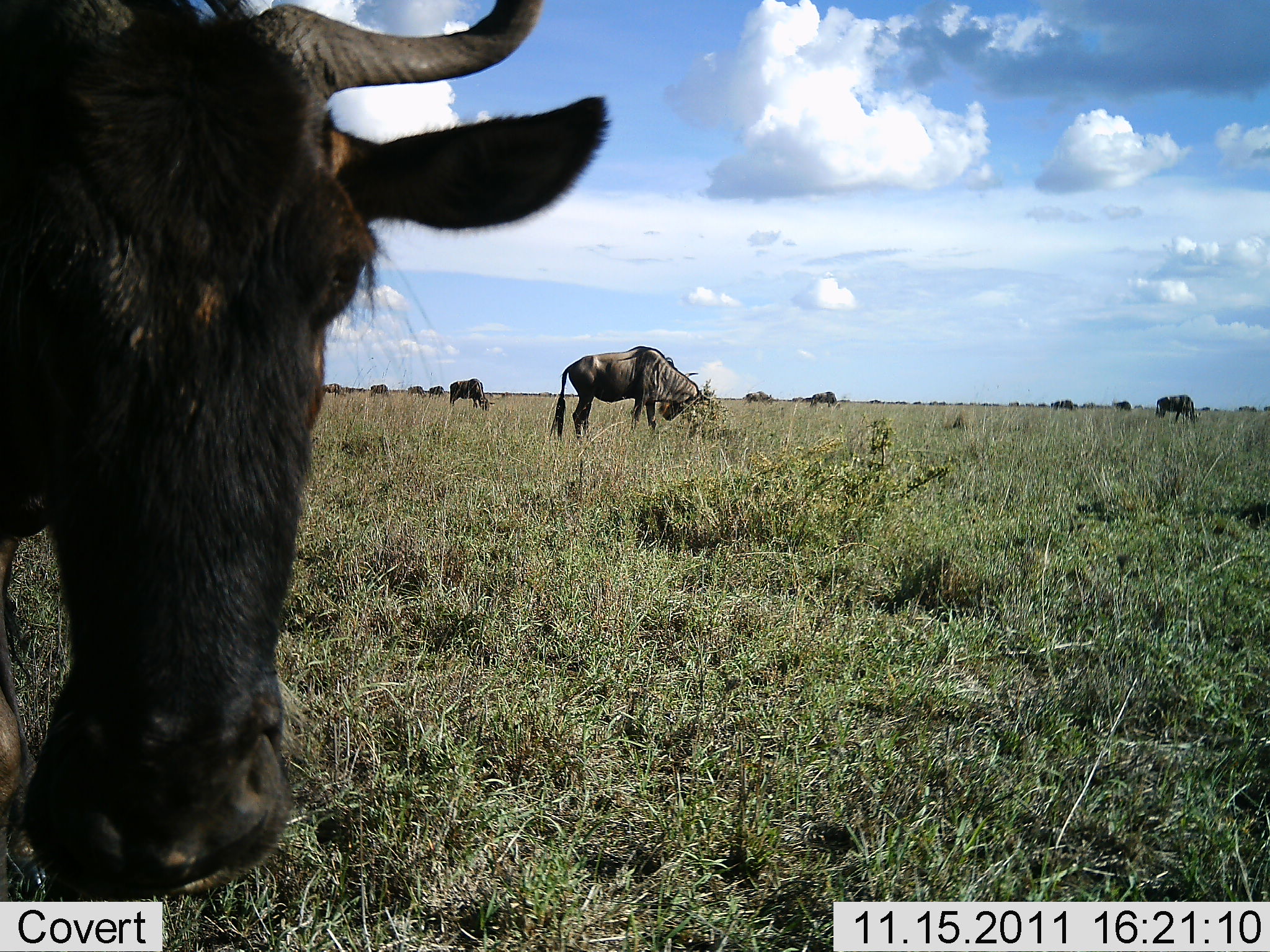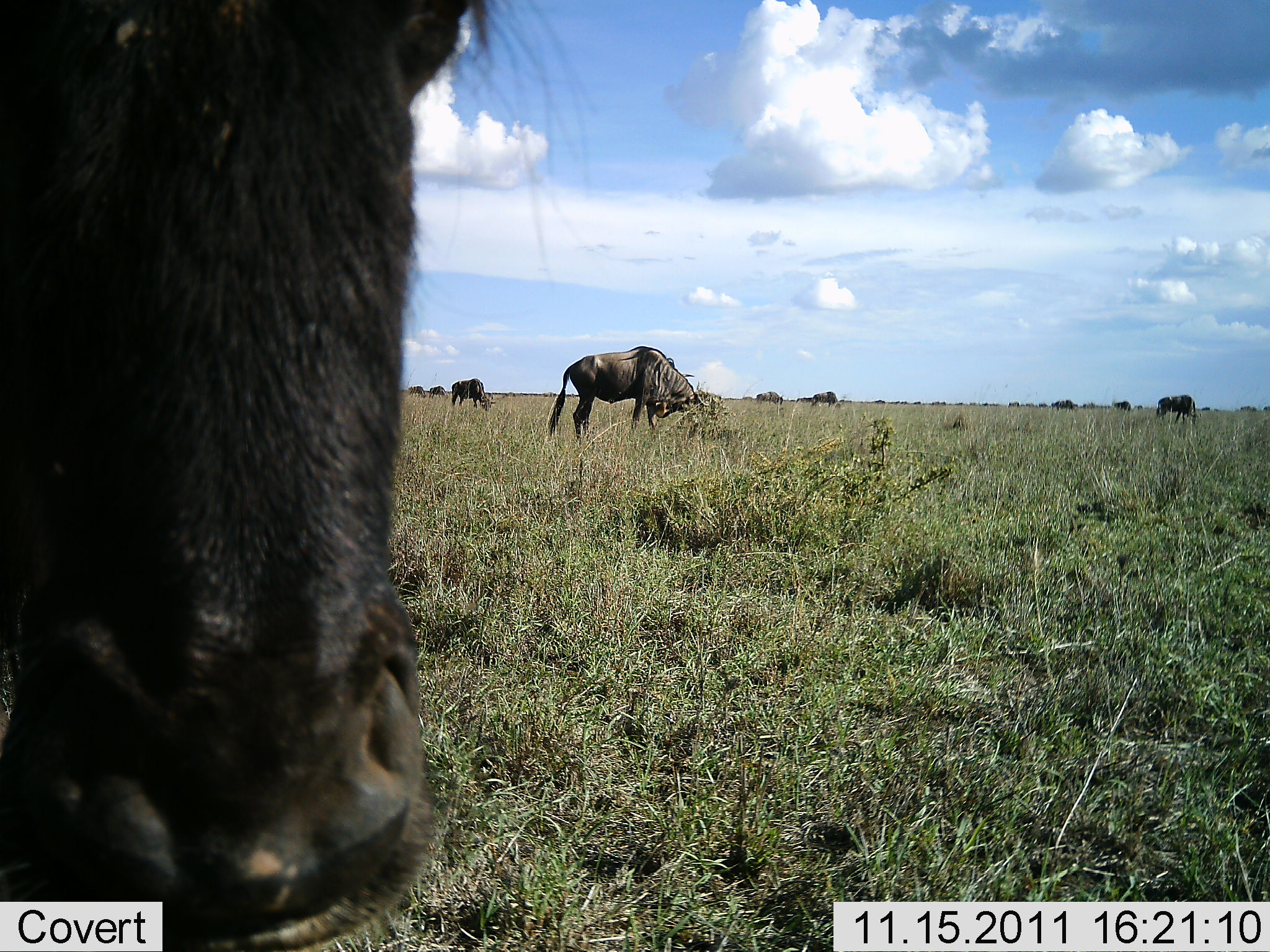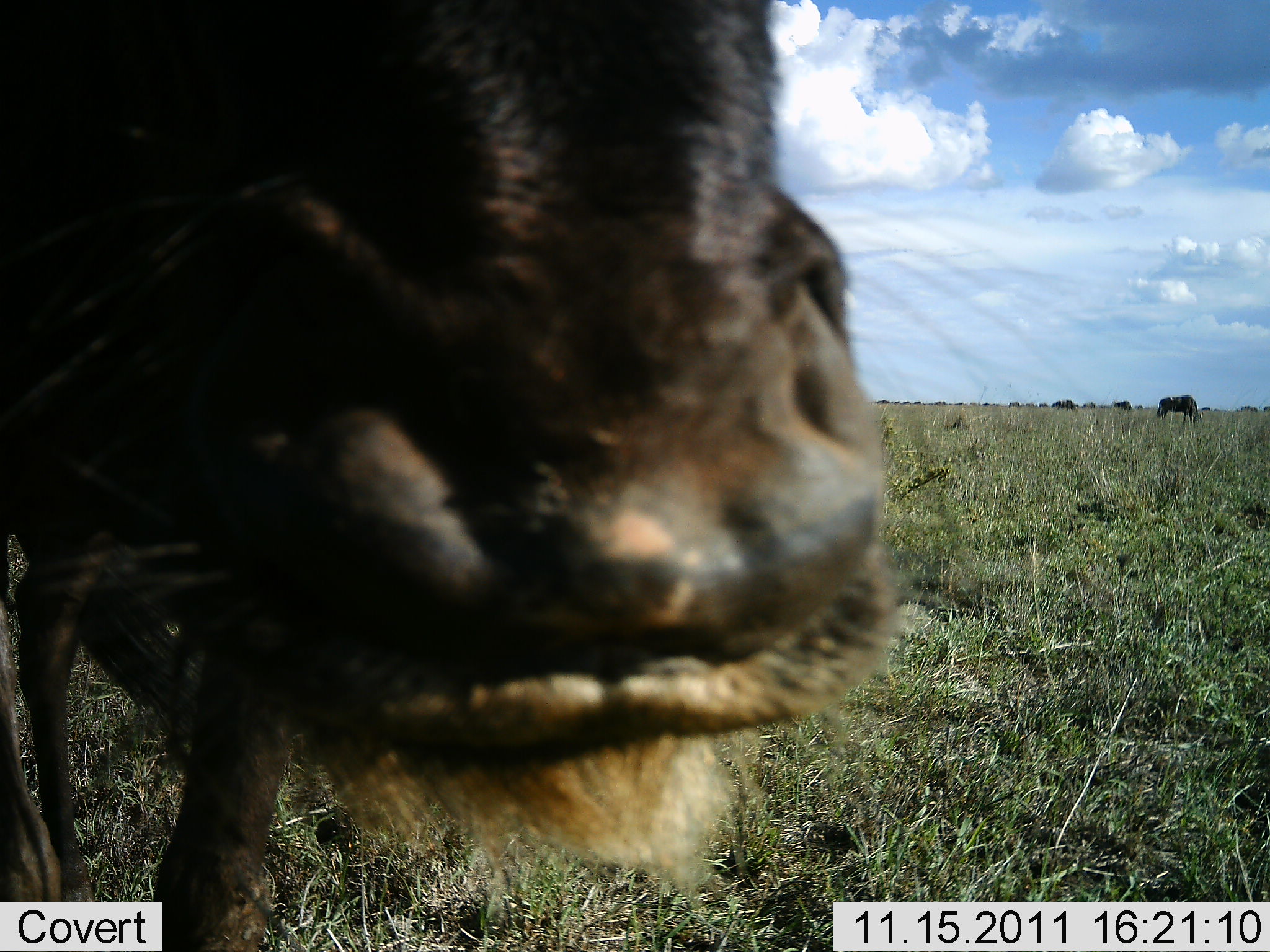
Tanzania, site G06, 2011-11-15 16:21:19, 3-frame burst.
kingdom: Animalia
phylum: Chordata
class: Mammalia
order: Artiodactyla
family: Bovidae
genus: Connochaetes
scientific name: Connochaetes taurinus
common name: blue wildebeest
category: wildebeest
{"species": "wildebeest (blue wildebeest) (Connochaetes taurinus)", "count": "9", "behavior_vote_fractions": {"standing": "33%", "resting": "0%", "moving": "17%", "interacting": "17%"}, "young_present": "0%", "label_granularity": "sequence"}